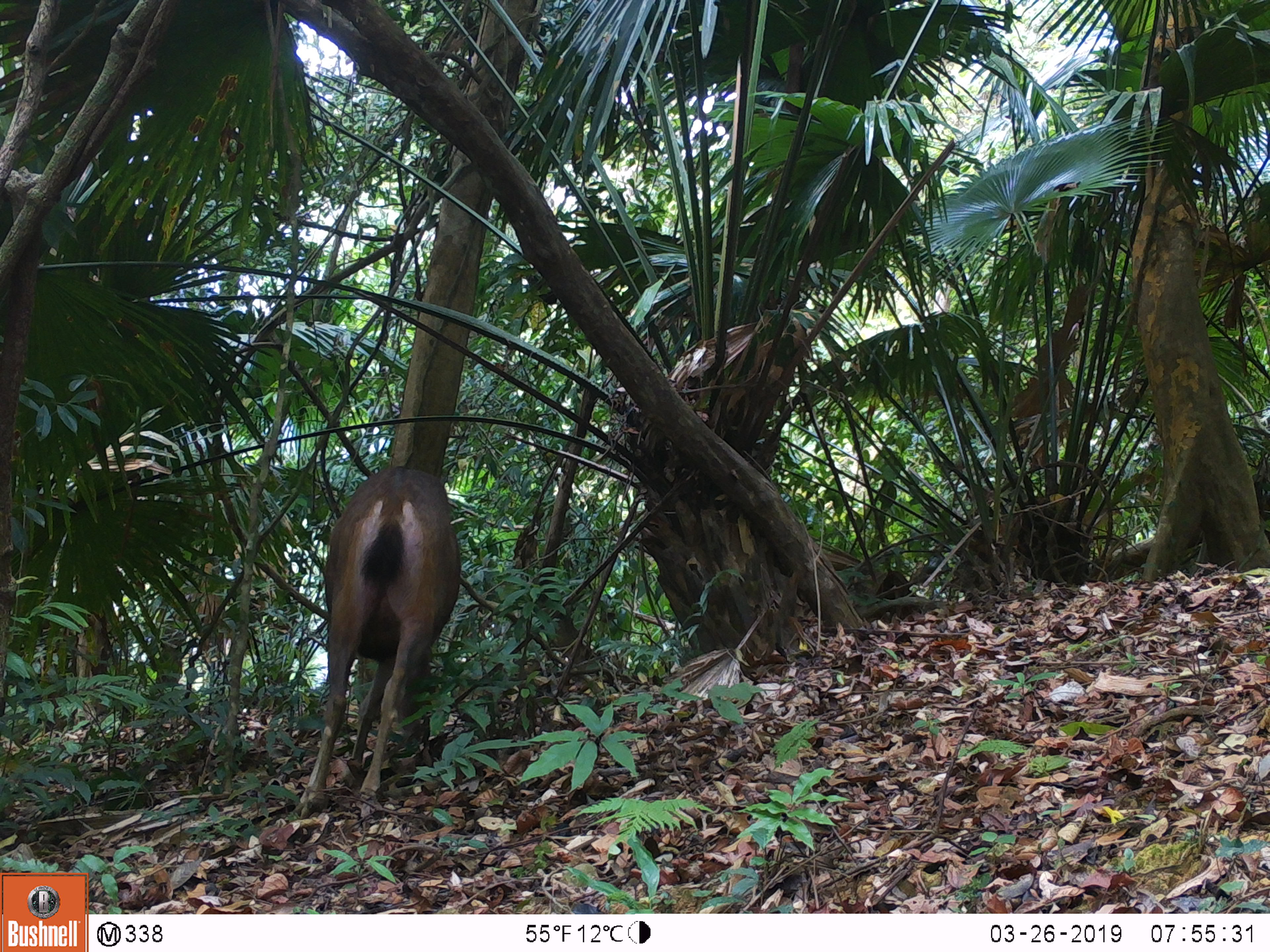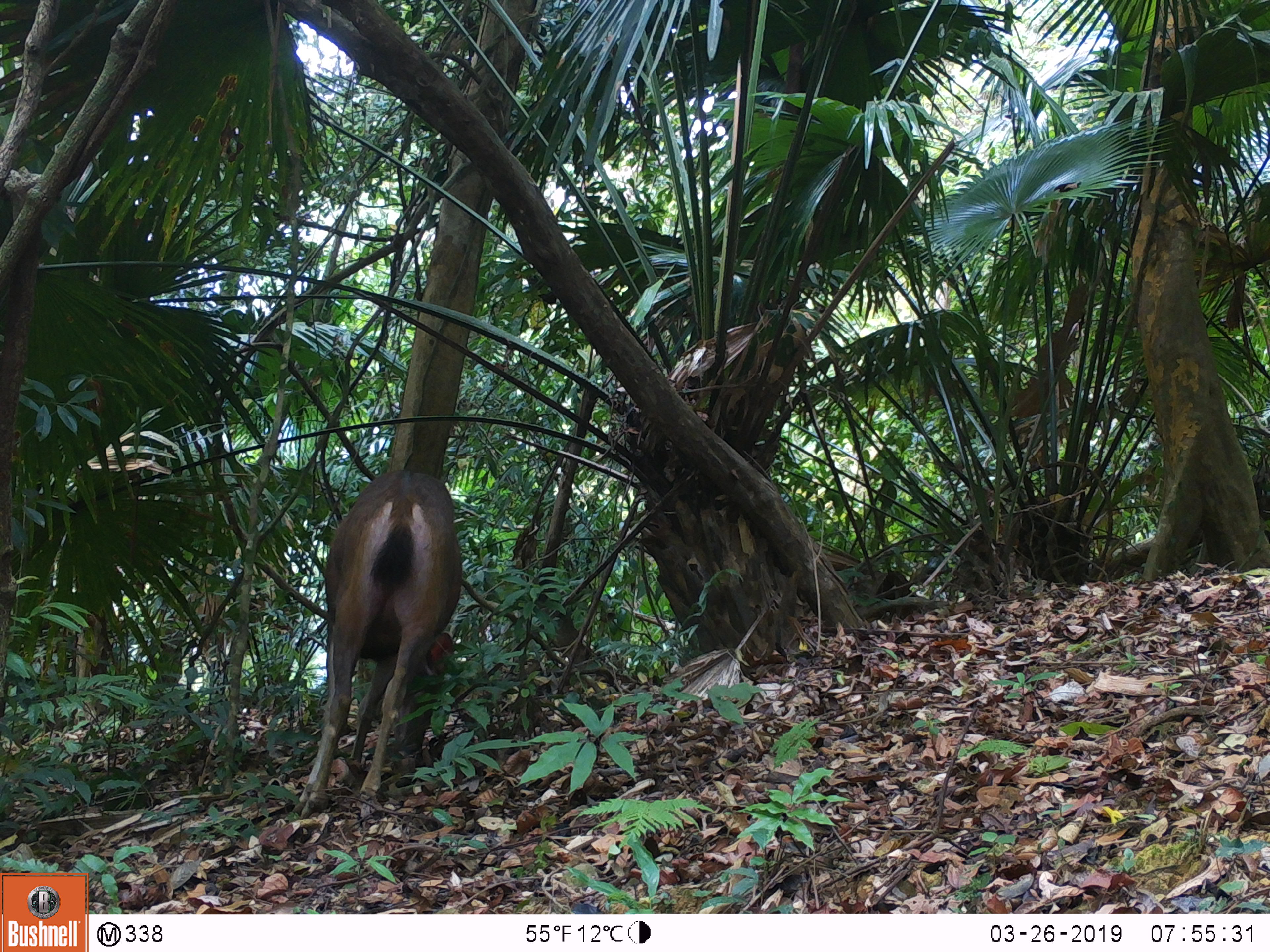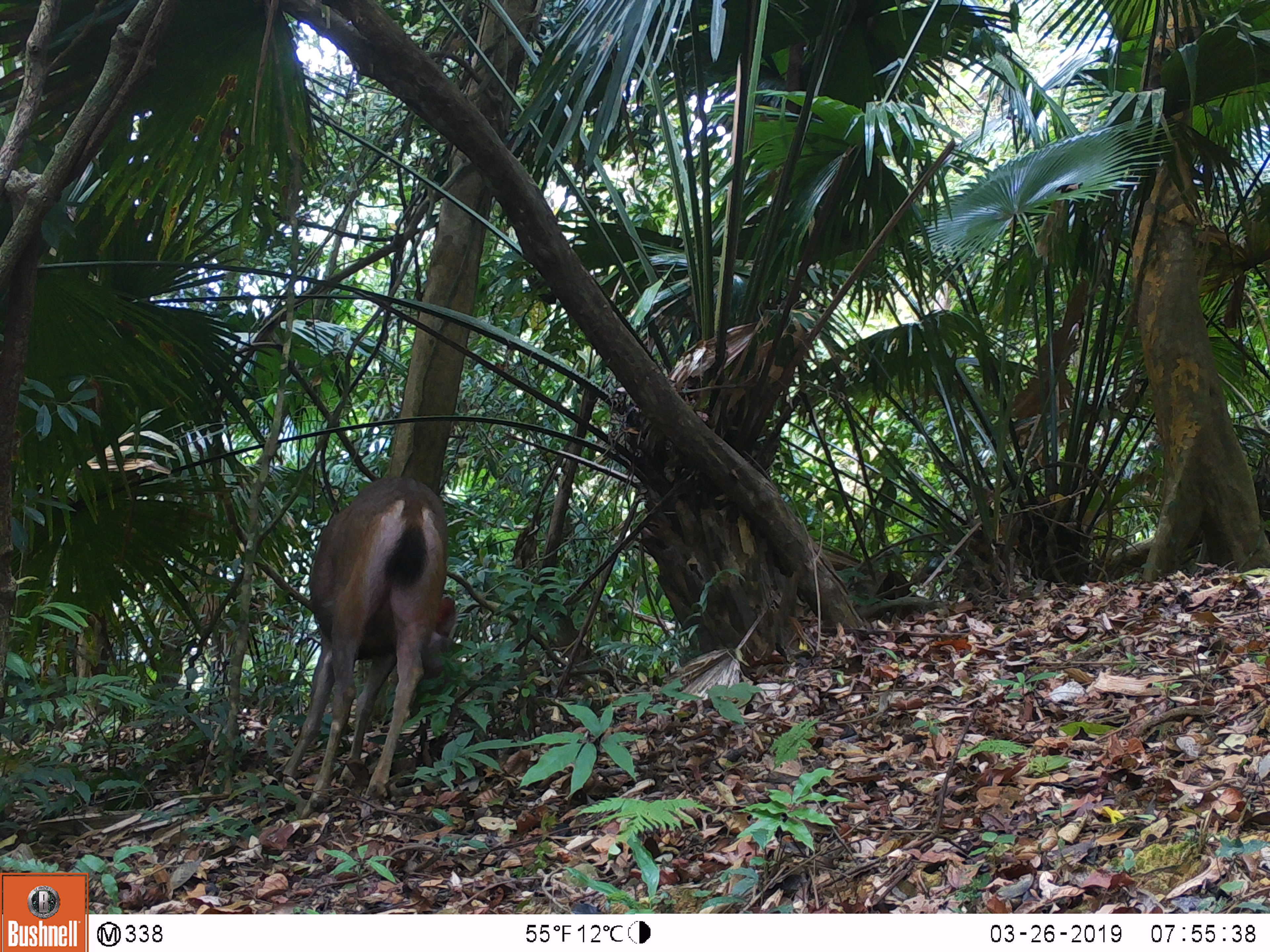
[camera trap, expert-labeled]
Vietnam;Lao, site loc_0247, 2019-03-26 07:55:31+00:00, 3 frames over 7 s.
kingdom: Animalia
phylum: Chordata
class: Mammalia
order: Artiodactyla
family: Cervidae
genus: Rusa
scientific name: Rusa unicolor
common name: sambar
Sambar (Rusa unicolor). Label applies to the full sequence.